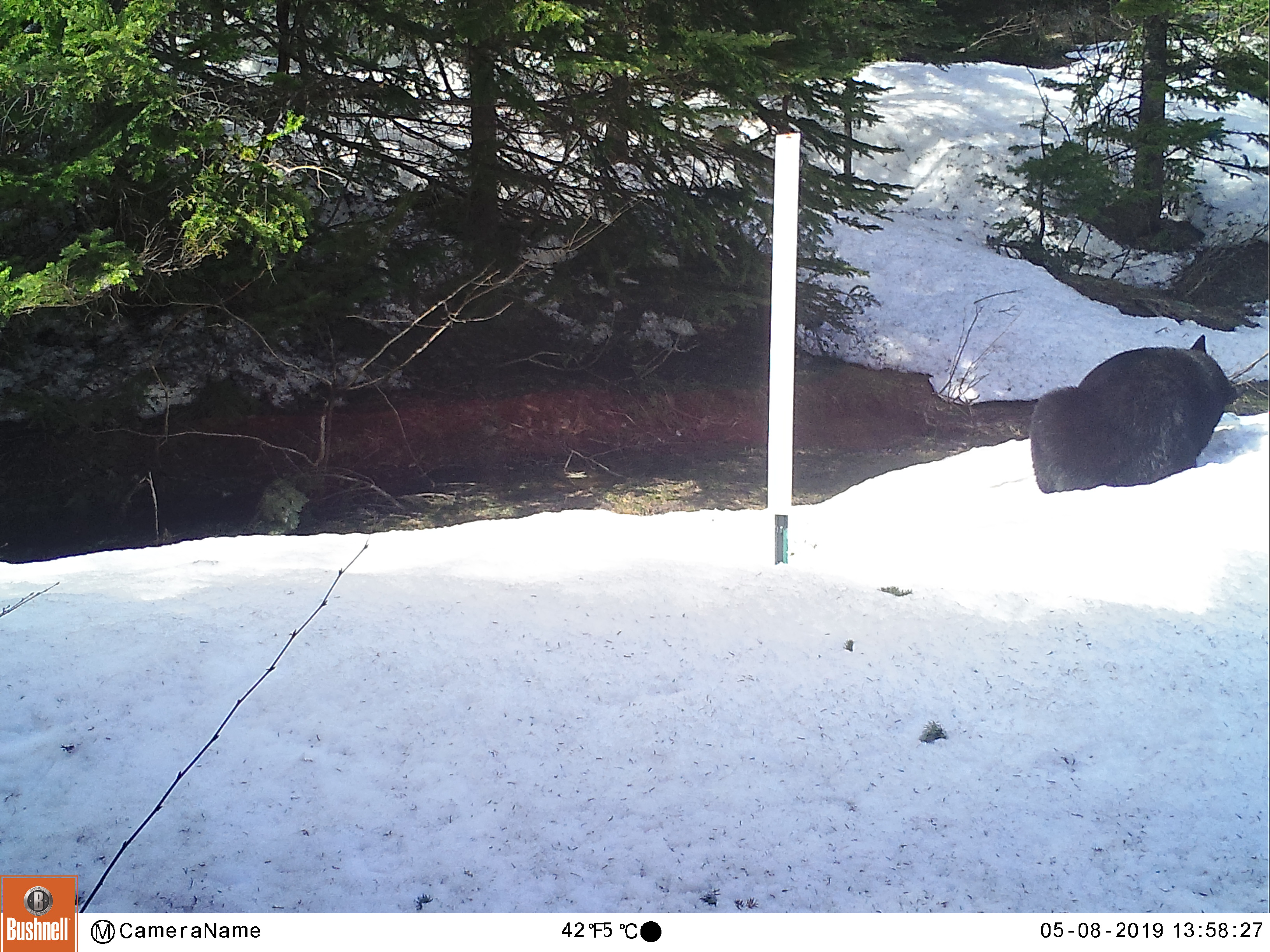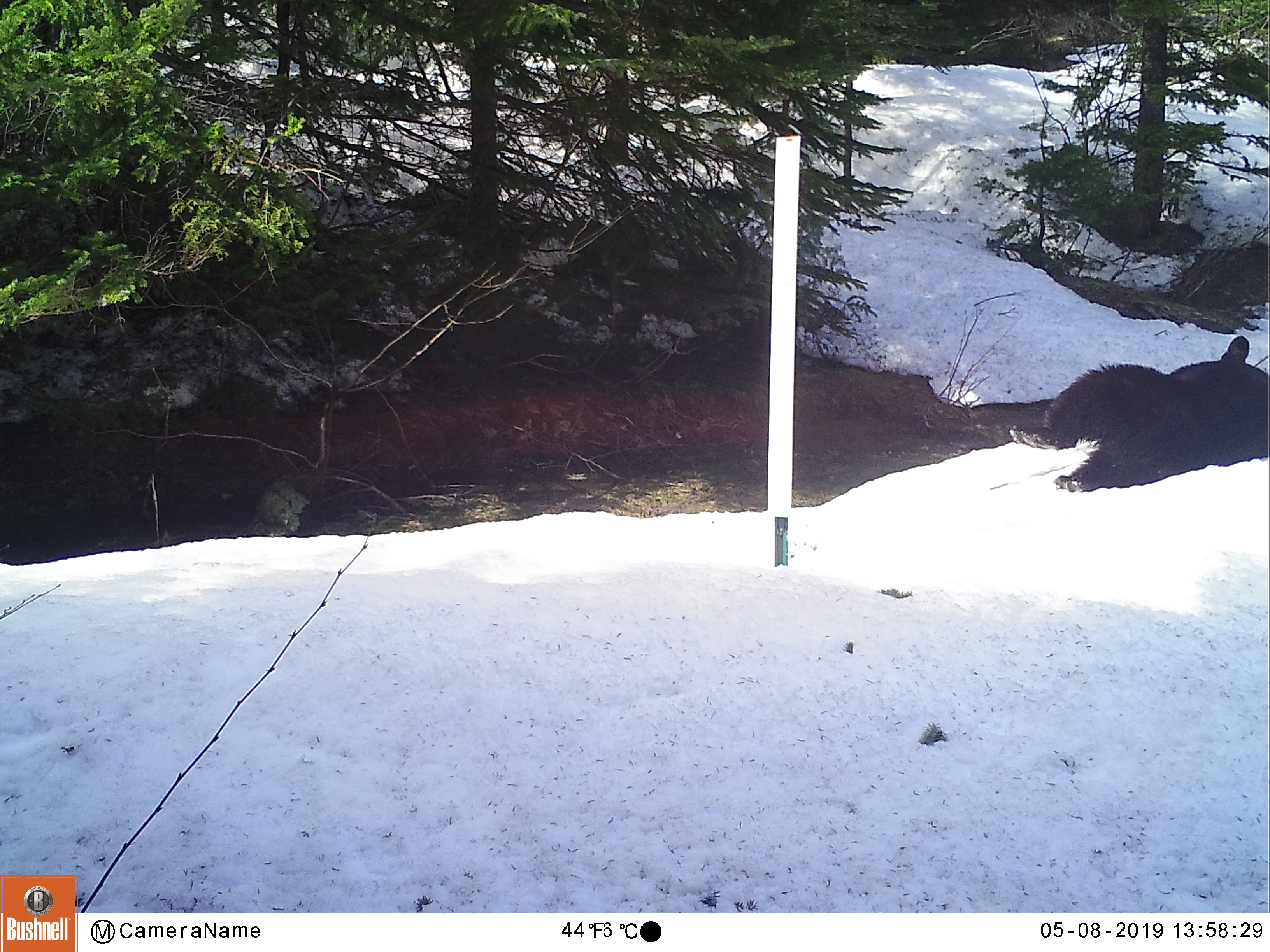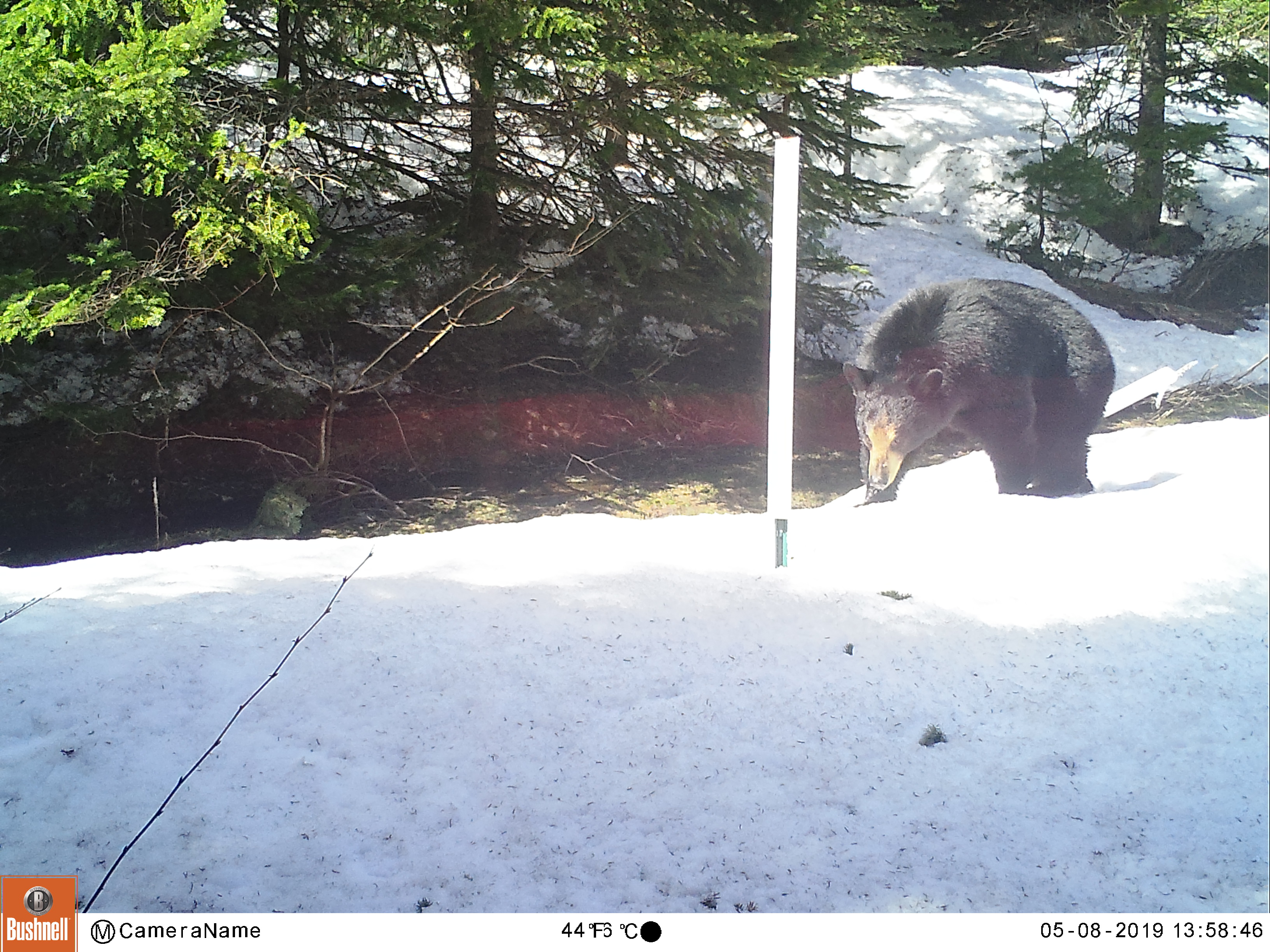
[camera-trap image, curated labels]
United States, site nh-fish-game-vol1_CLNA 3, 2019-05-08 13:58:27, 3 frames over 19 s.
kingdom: Animalia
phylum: Chordata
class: Mammalia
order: Carnivora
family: Ursidae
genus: Ursus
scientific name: Ursus americanus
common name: black bear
Black bear (Ursus americanus).